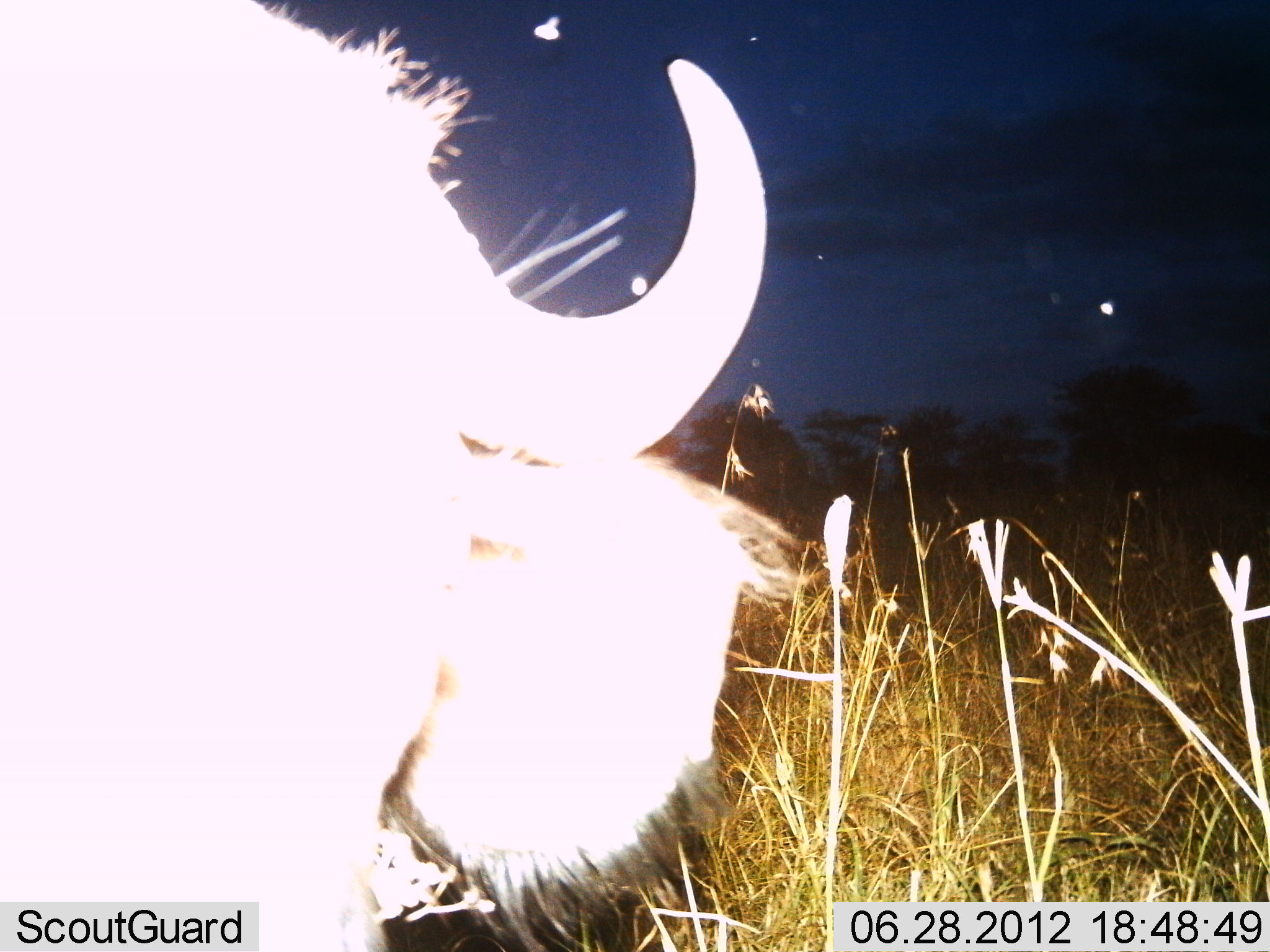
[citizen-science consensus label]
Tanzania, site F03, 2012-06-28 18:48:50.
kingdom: Animalia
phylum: Chordata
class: Mammalia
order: Artiodactyla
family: Bovidae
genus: Connochaetes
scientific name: Connochaetes taurinus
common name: blue wildebeest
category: wildebeest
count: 1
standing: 60%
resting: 40%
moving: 0%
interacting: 0%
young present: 0%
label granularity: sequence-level